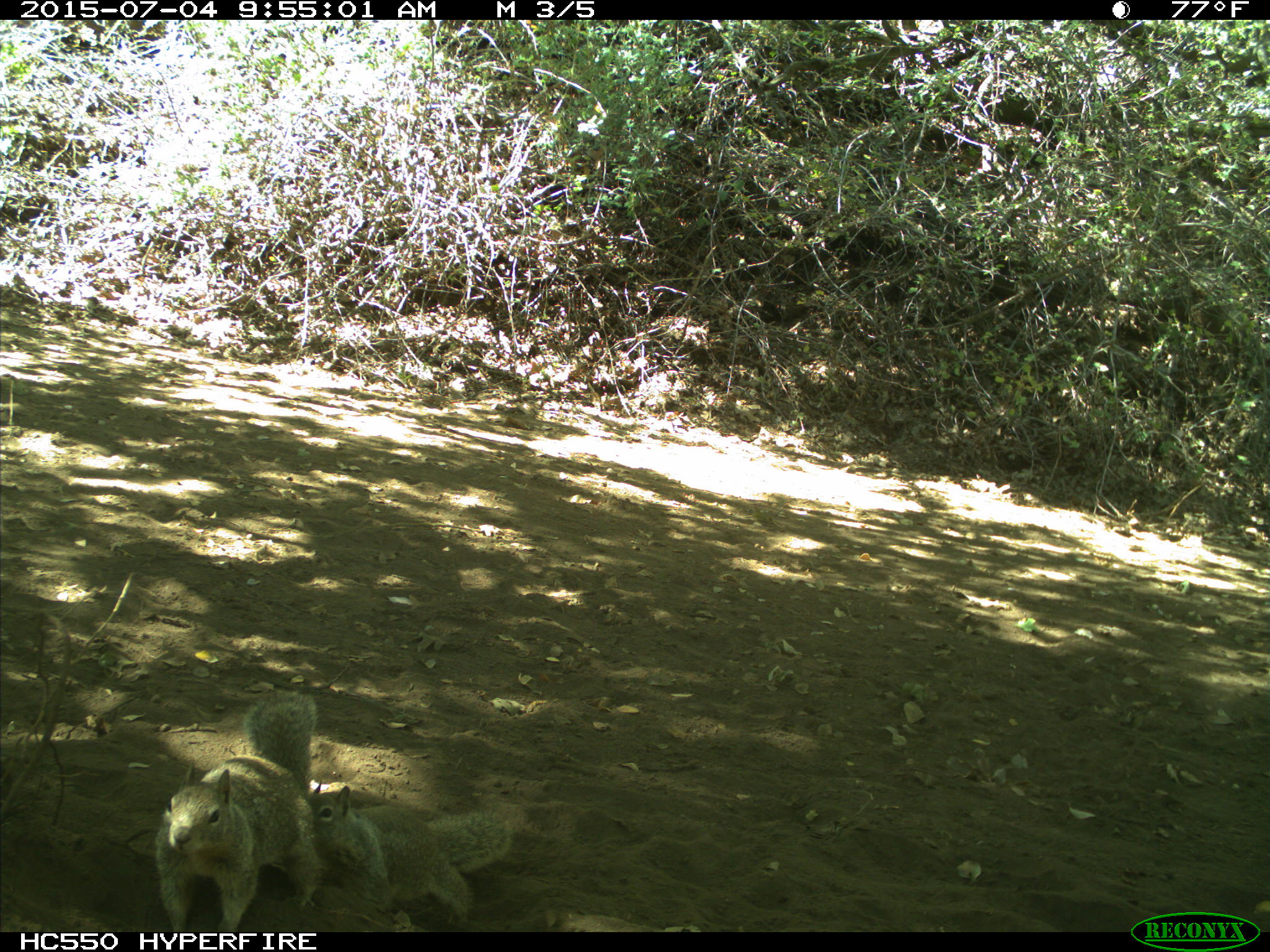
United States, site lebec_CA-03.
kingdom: Animalia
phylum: Chordata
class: Mammalia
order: Rodentia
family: Sciuridae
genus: Otospermophilus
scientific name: Otospermophilus beecheyi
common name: california ground squirrel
Otospermophilus beecheyi (california ground squirrel).